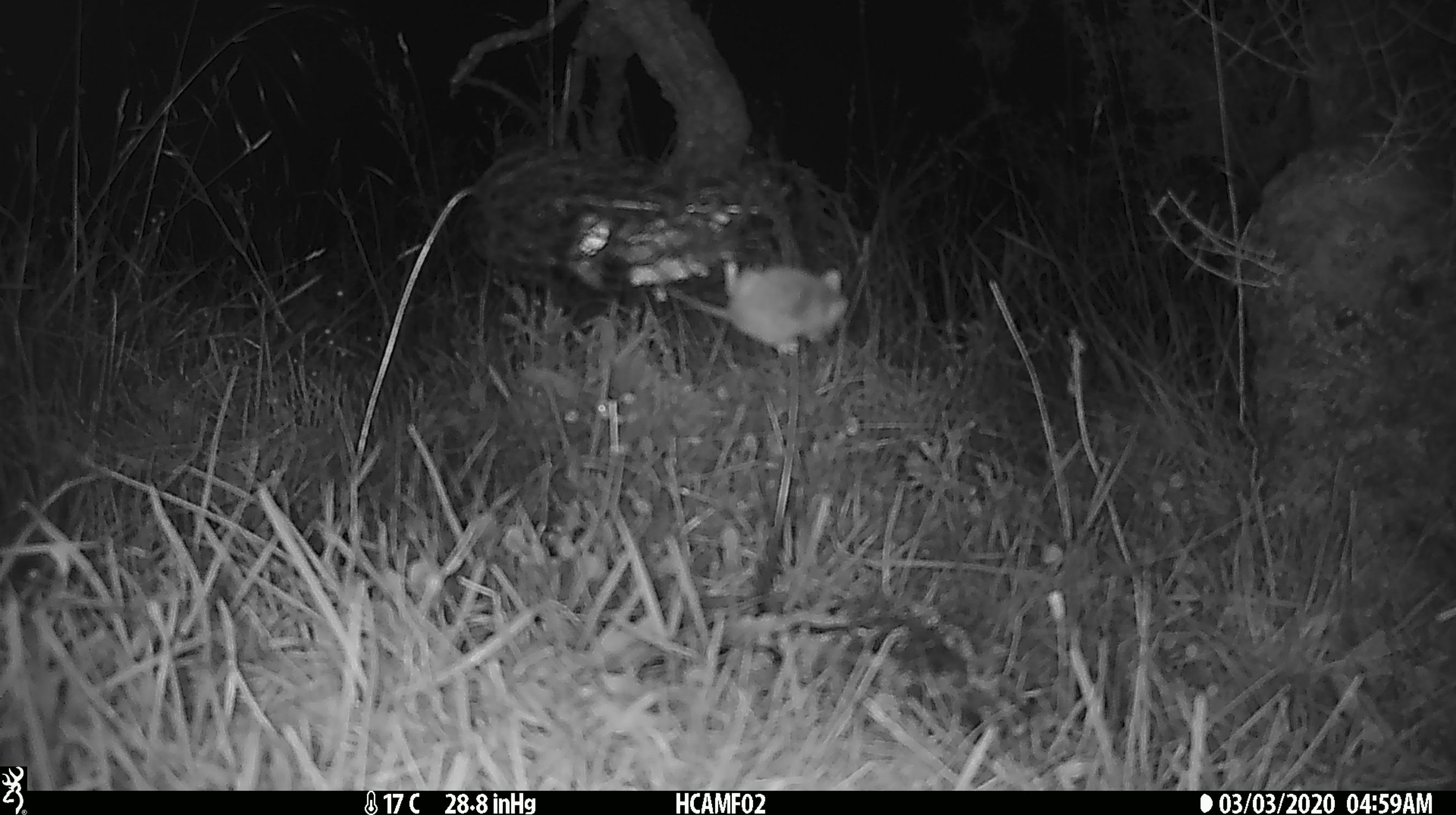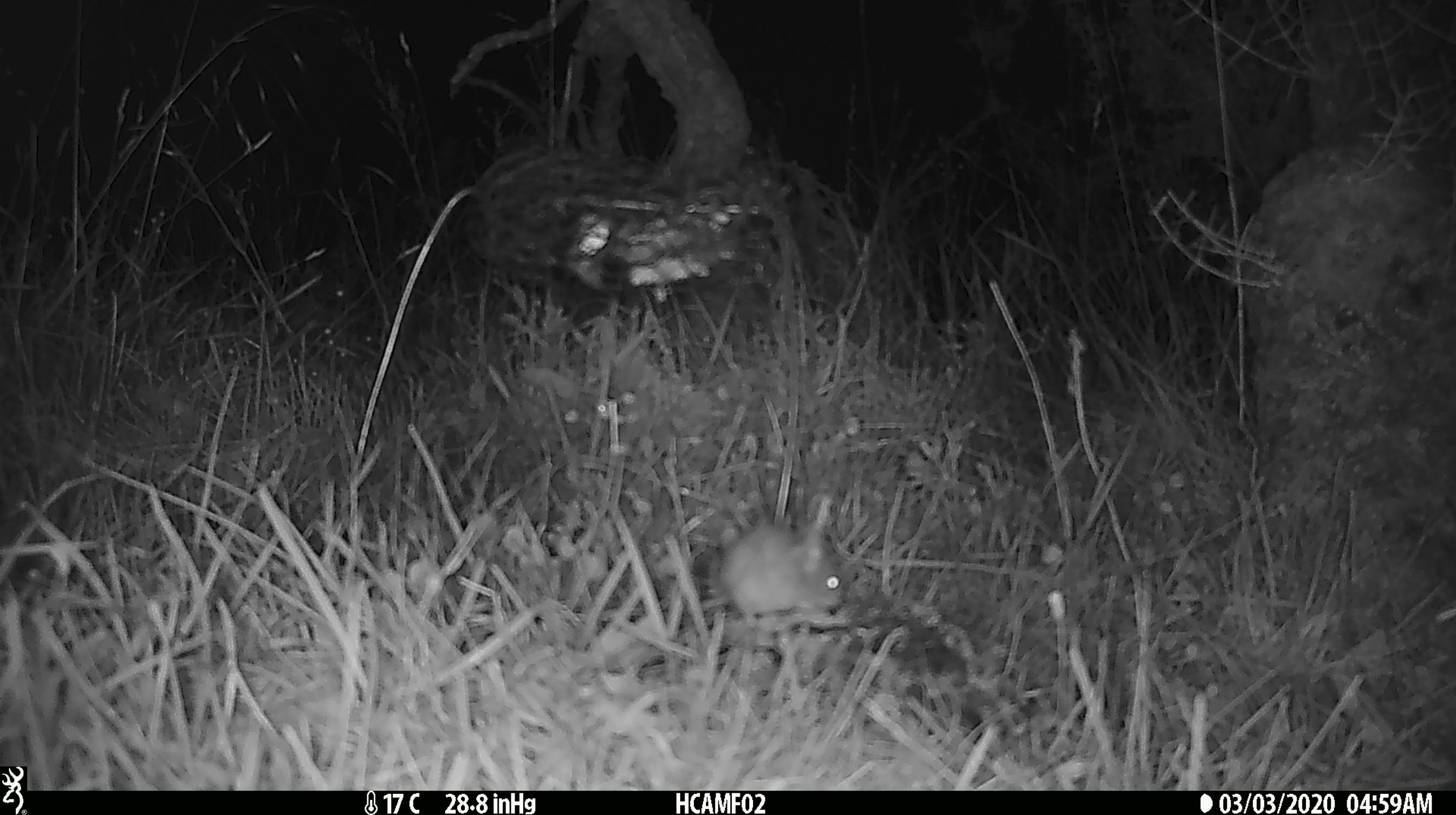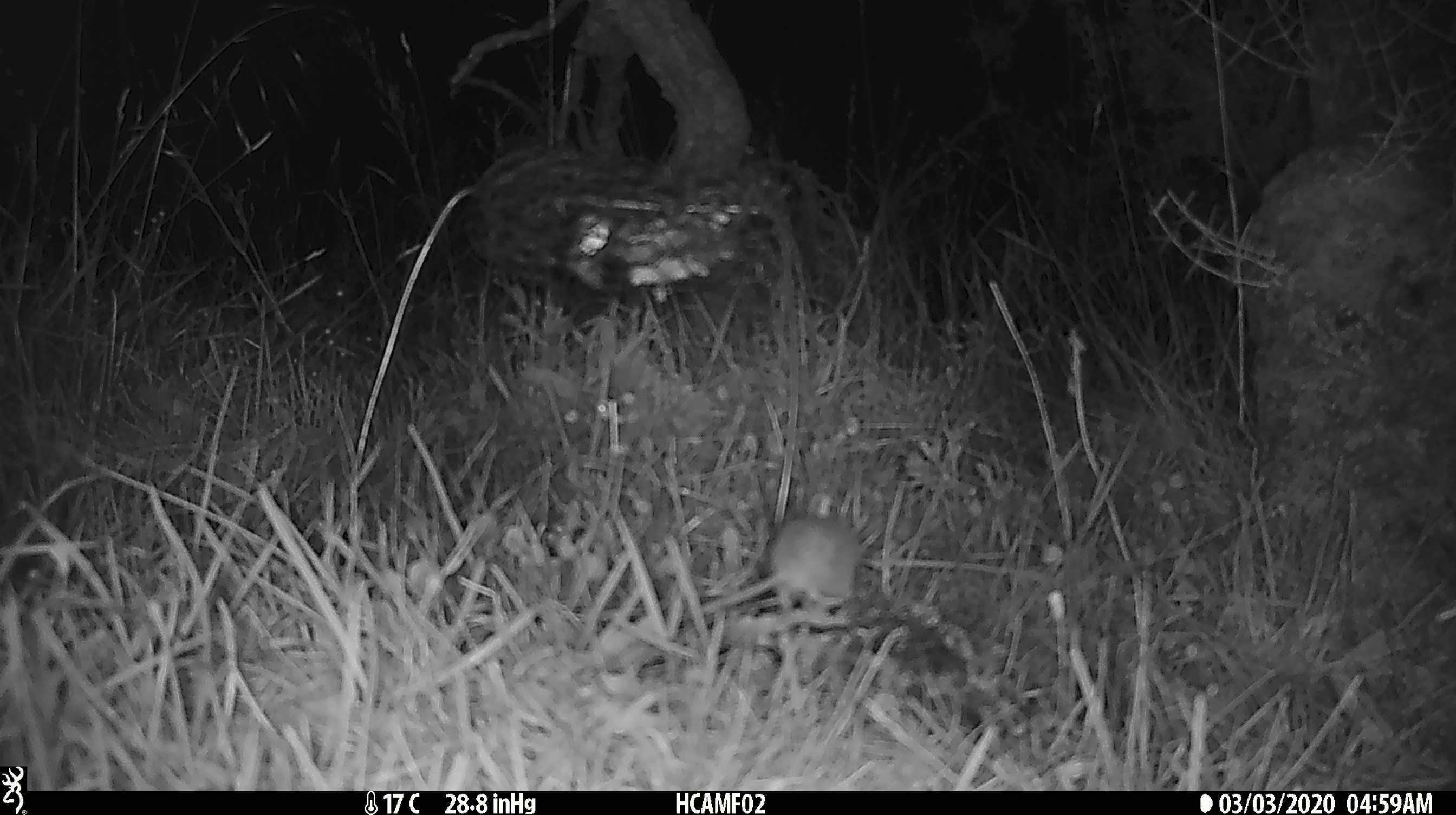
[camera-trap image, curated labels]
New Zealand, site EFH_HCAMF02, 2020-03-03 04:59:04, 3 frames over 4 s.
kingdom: Animalia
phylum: Chordata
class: Mammalia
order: Rodentia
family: Muridae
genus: Mus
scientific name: Mus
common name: mouse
Mouse (Mus).